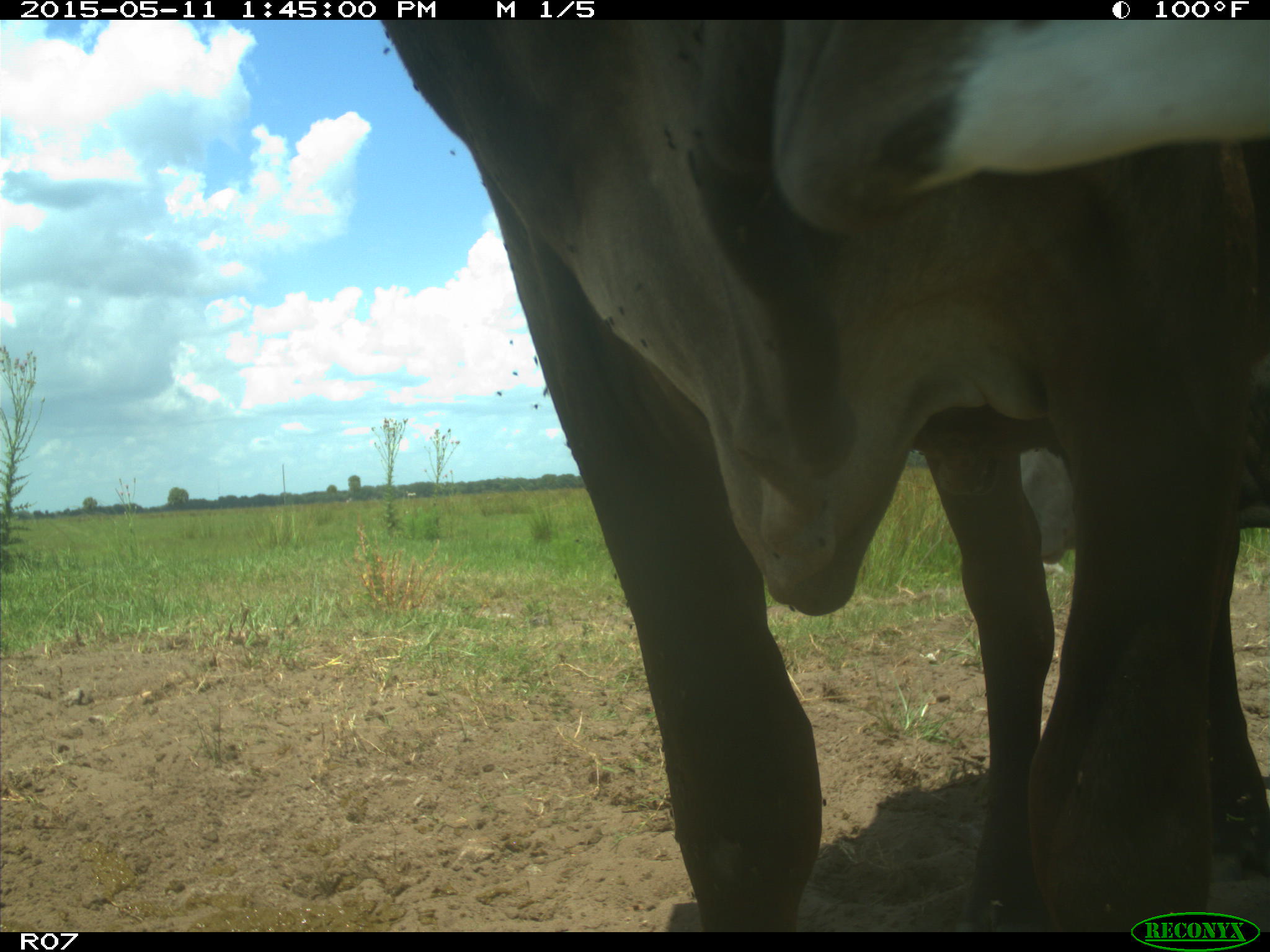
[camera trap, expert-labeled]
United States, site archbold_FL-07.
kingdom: Animalia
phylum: Chordata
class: Mammalia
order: Artiodactyla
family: Bovidae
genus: Bos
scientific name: Bos taurus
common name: domestic cow